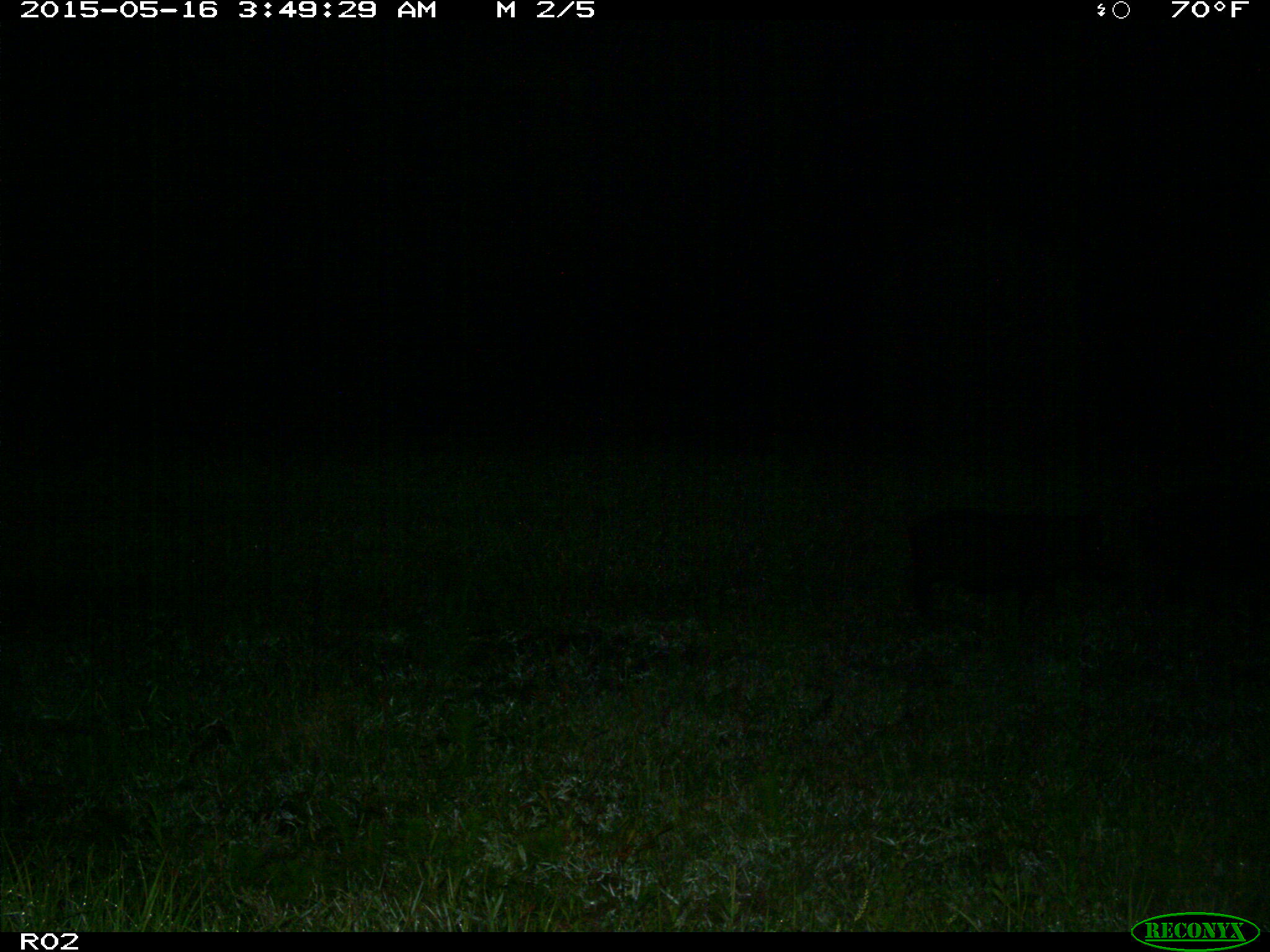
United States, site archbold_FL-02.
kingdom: Animalia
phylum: Chordata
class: Mammalia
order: Artiodactyla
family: Suidae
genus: Sus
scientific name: Sus scrofa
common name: wild boar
Sus scrofa (wild boar).